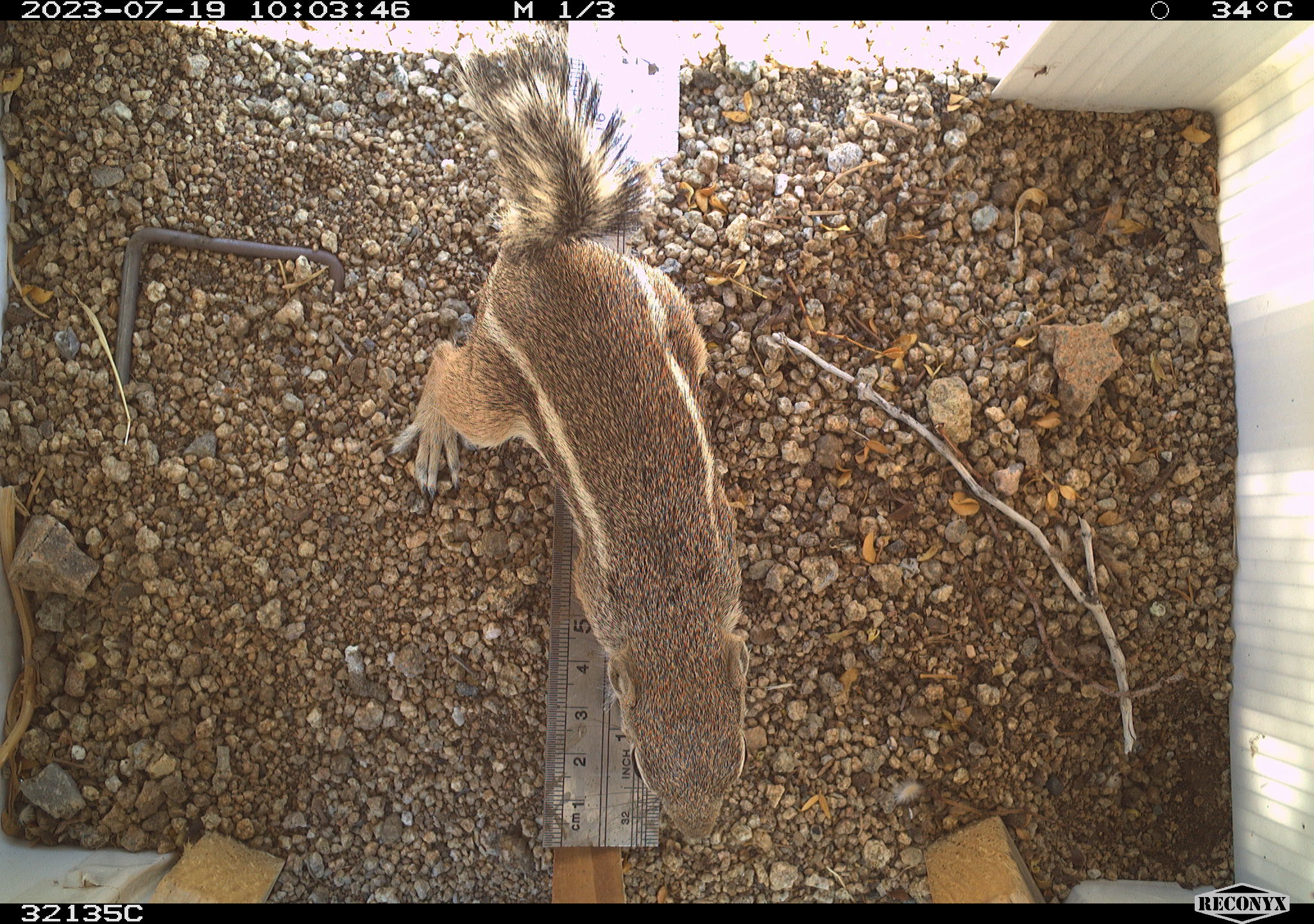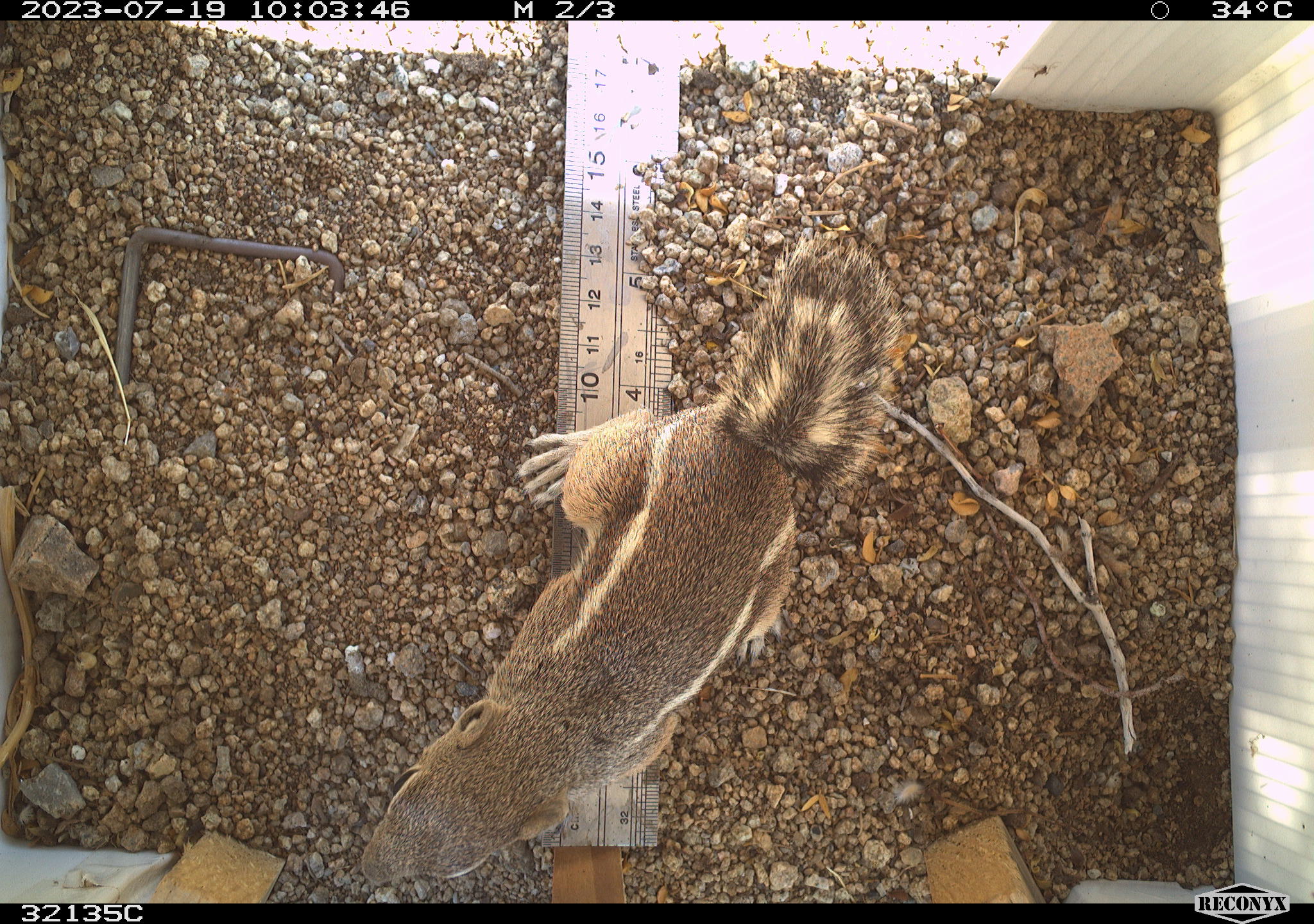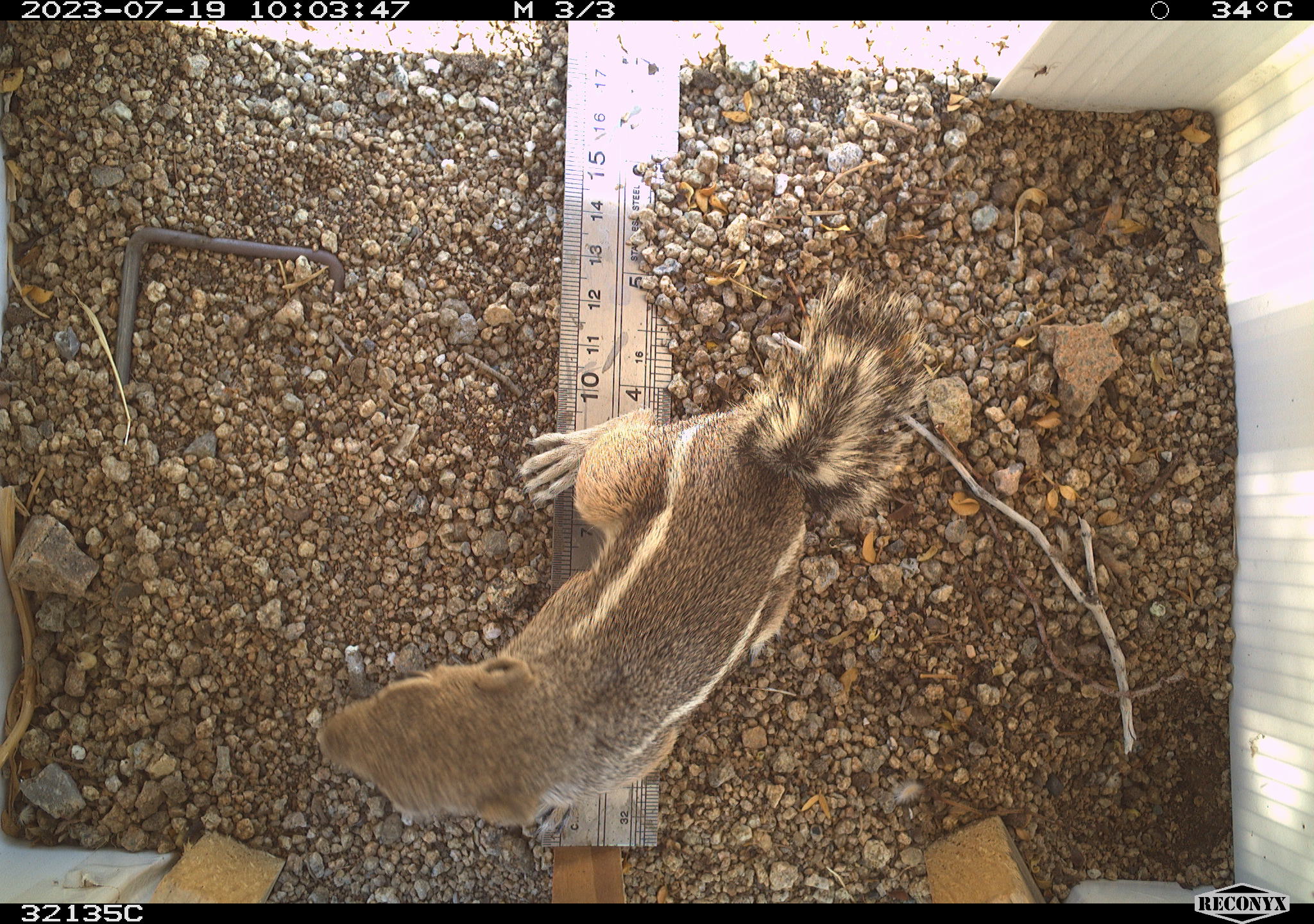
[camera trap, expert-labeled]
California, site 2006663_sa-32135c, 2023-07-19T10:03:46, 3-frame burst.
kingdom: Animalia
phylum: Chordata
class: Mammalia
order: Rodentia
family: Sciuridae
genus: Ammospermophilus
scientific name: Ammospermophilus leucurus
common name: white-tailed antelope squirrel